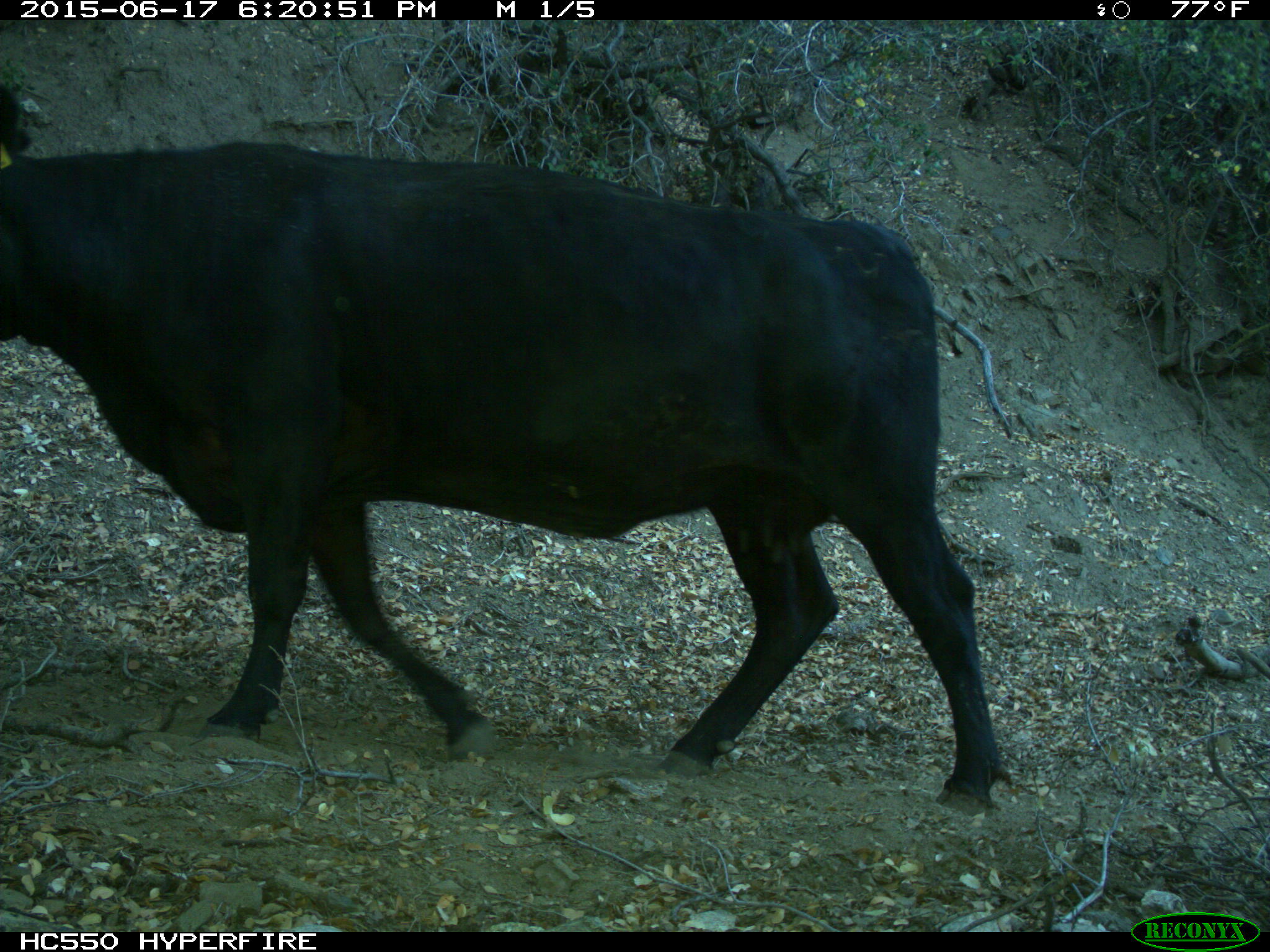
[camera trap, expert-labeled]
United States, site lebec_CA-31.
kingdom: Animalia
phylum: Chordata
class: Mammalia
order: Artiodactyla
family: Bovidae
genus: Bos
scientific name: Bos taurus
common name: domestic cow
Bos taurus (domestic cow).